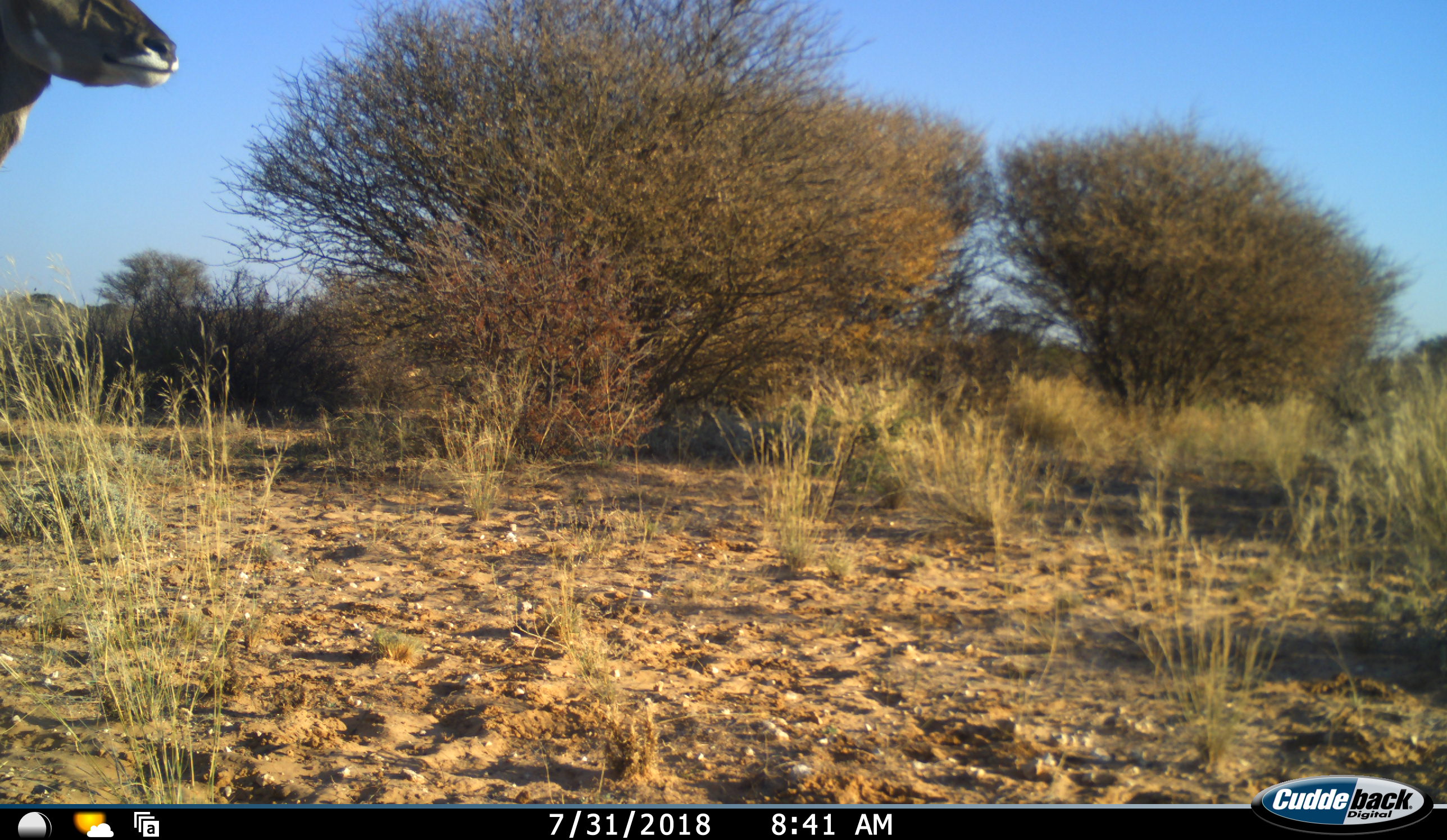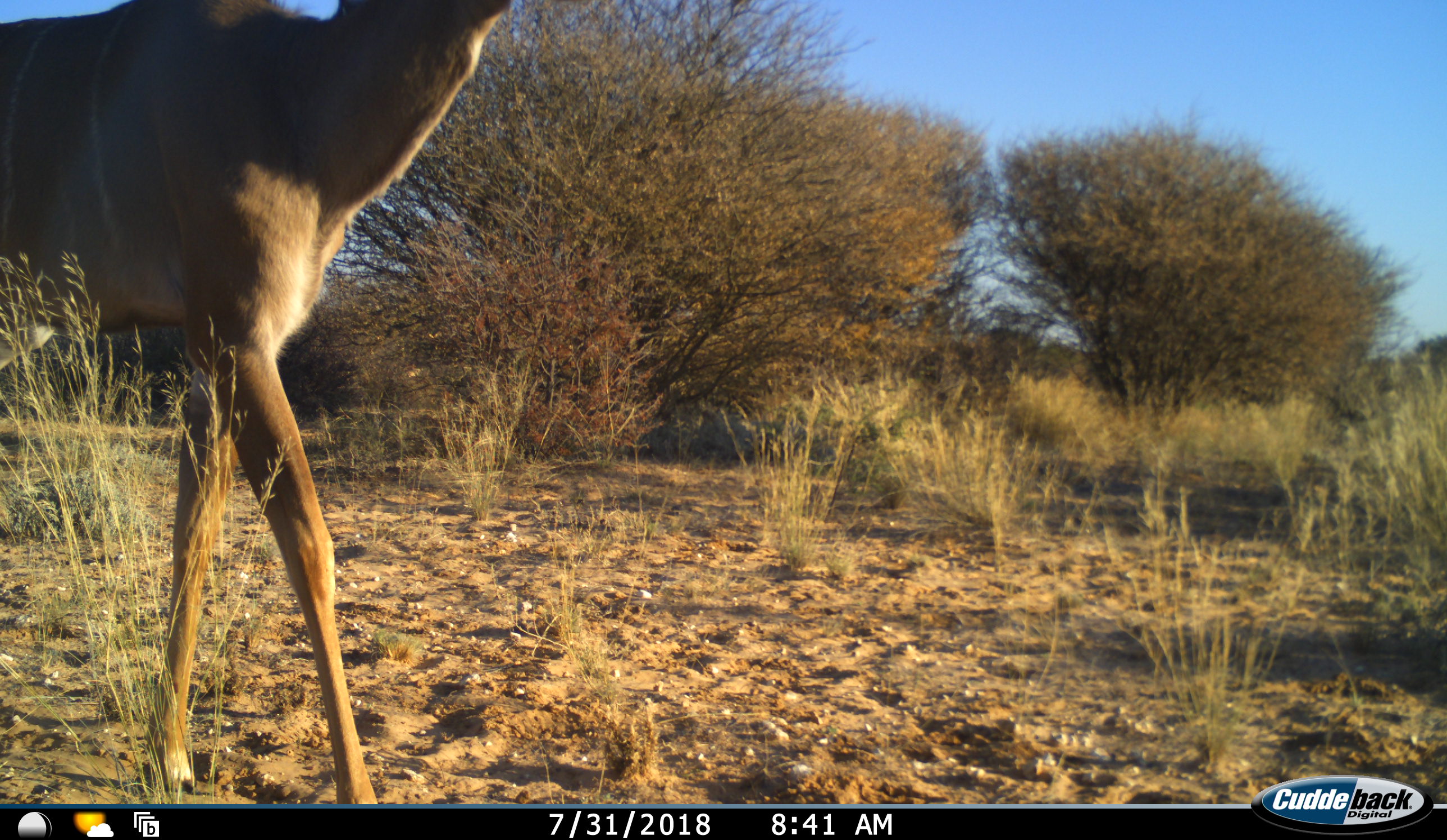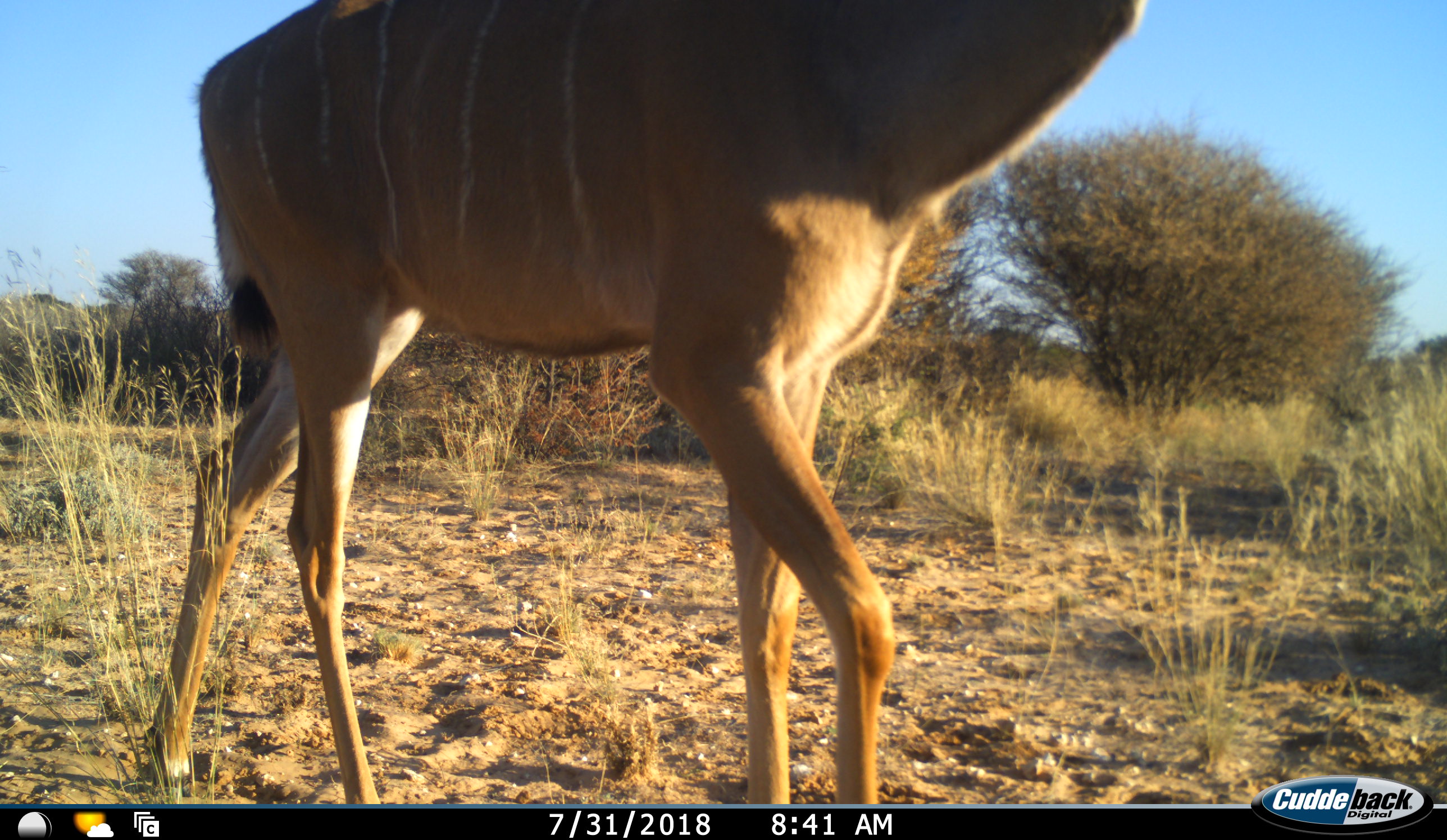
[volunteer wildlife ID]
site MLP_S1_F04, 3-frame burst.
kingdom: Animalia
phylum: Chordata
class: Mammalia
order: Artiodactyla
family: Bovidae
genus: Tragelaphus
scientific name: Tragelaphus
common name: kudu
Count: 1.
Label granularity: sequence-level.